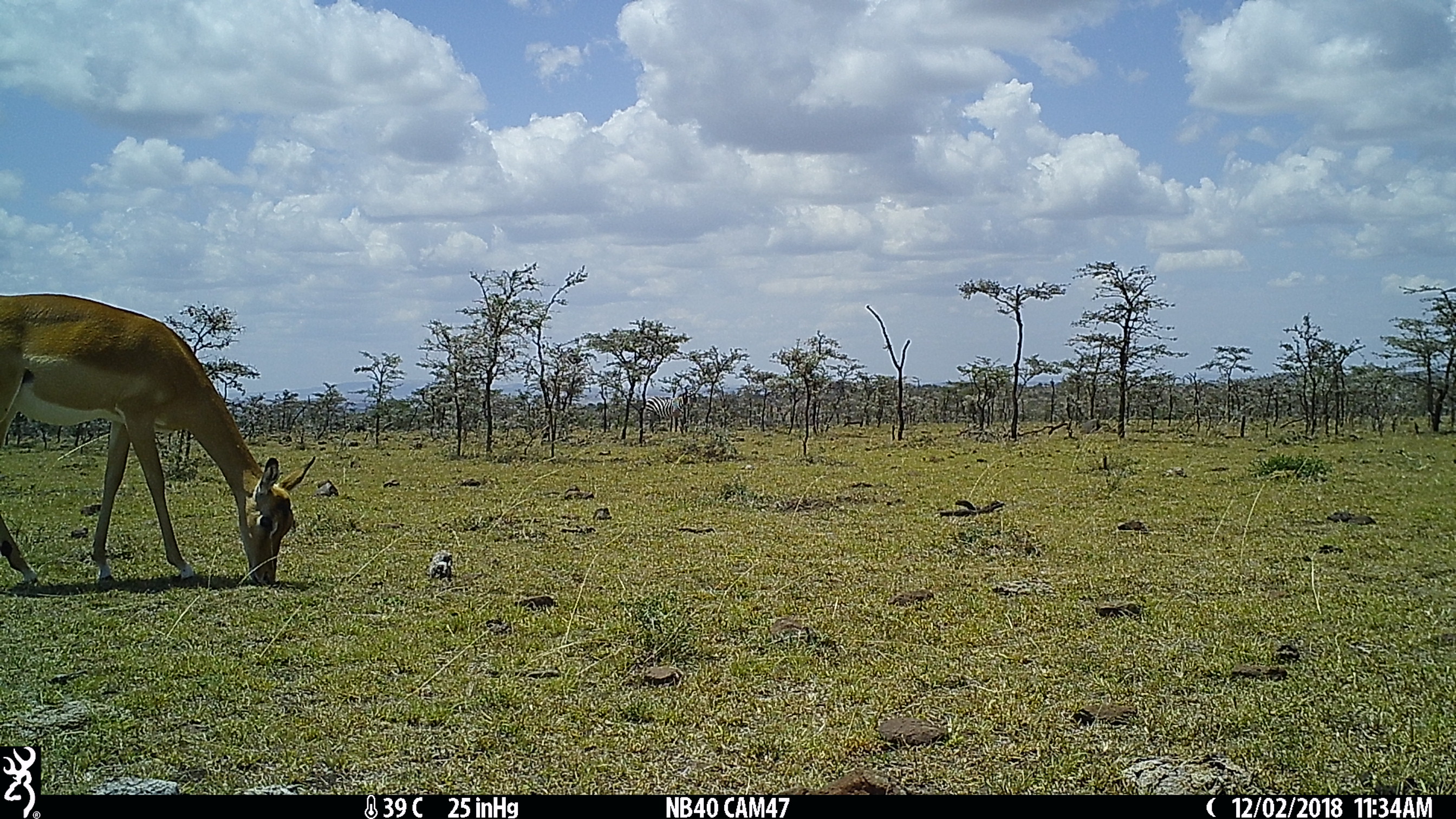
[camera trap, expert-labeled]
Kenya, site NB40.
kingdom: Animalia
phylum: Chordata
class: Mammalia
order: Artiodactyla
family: Bovidae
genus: Aepyceros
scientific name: Aepyceros melampus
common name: impala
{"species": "impala (Aepyceros melampus)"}